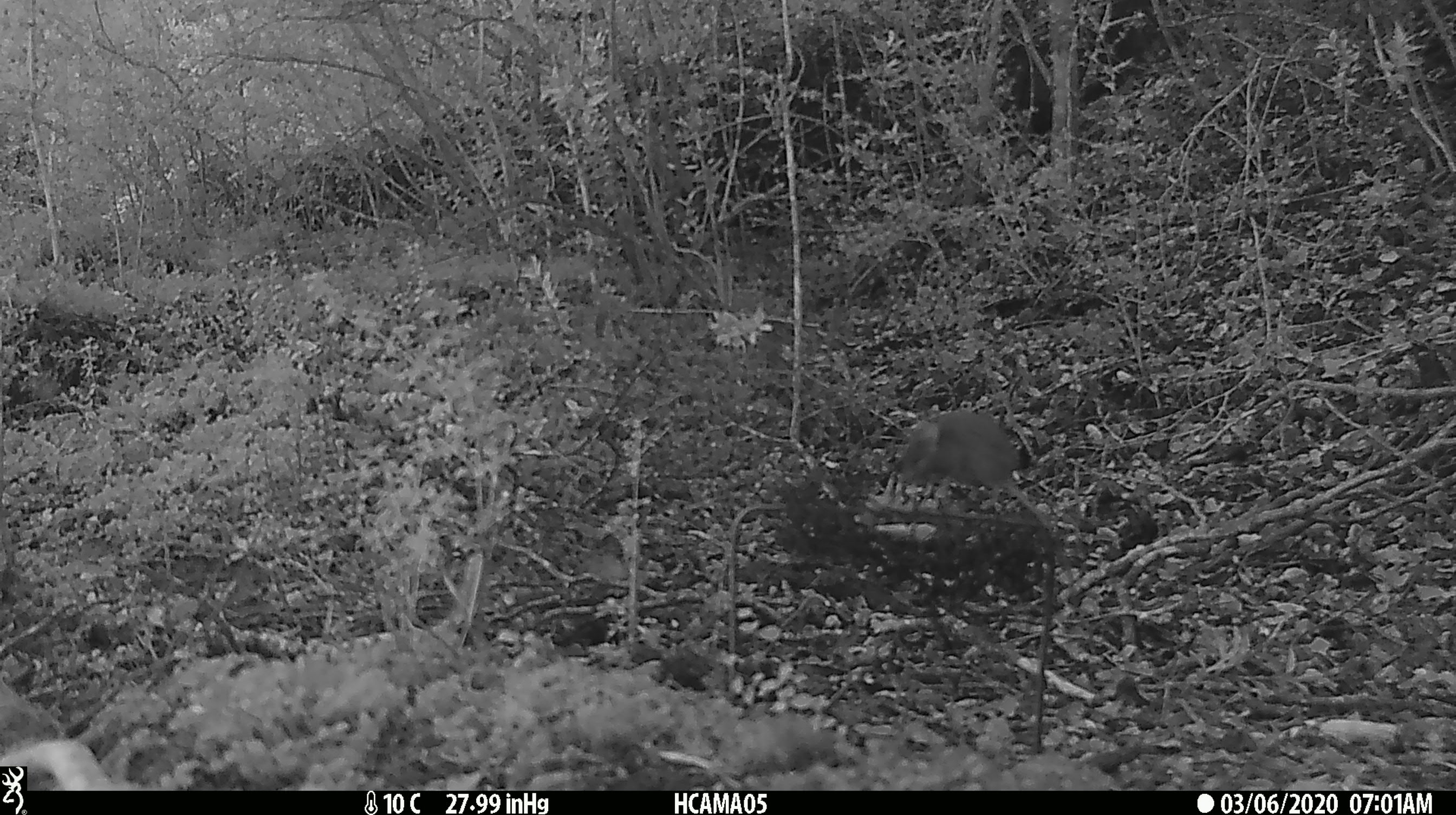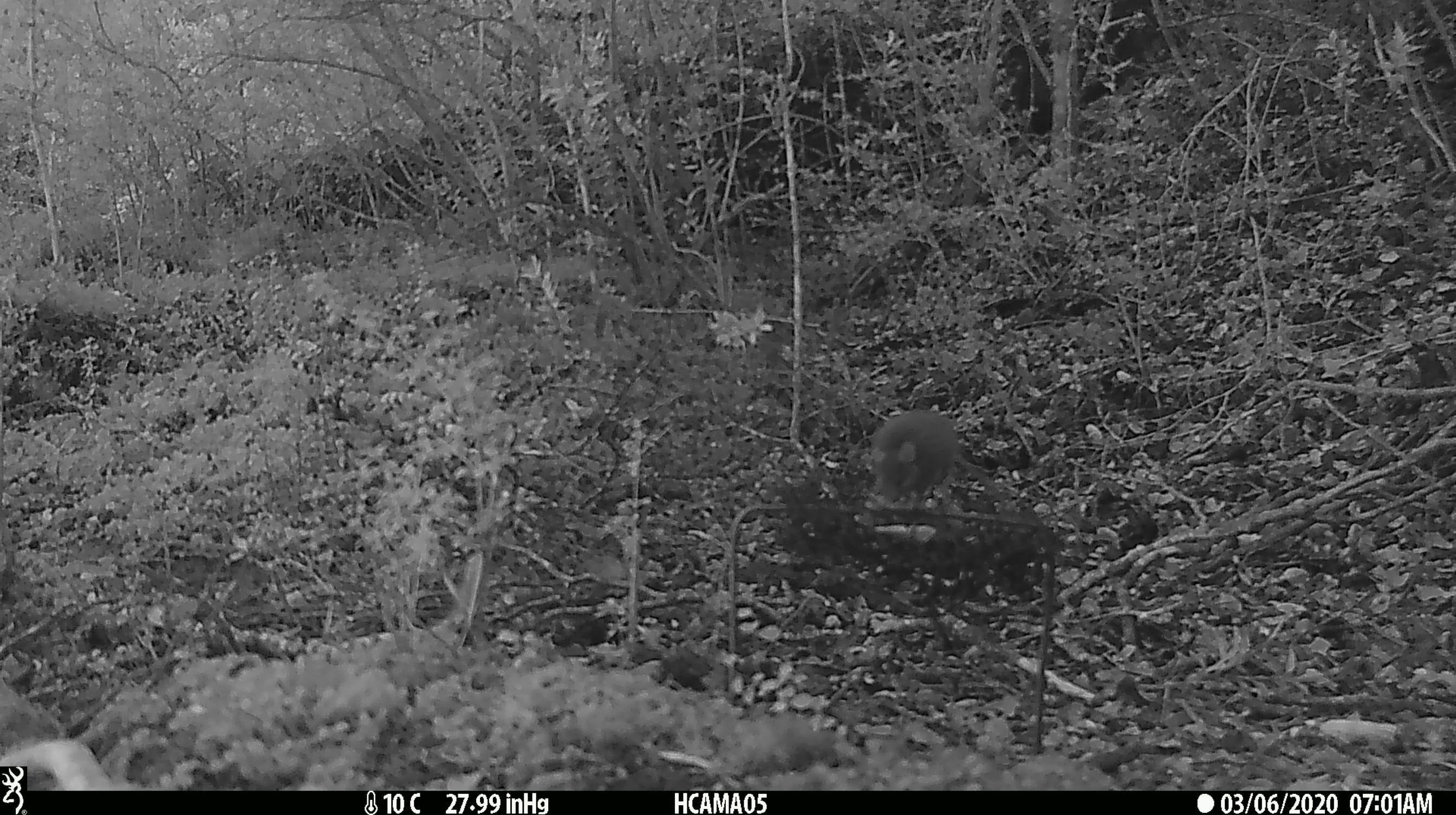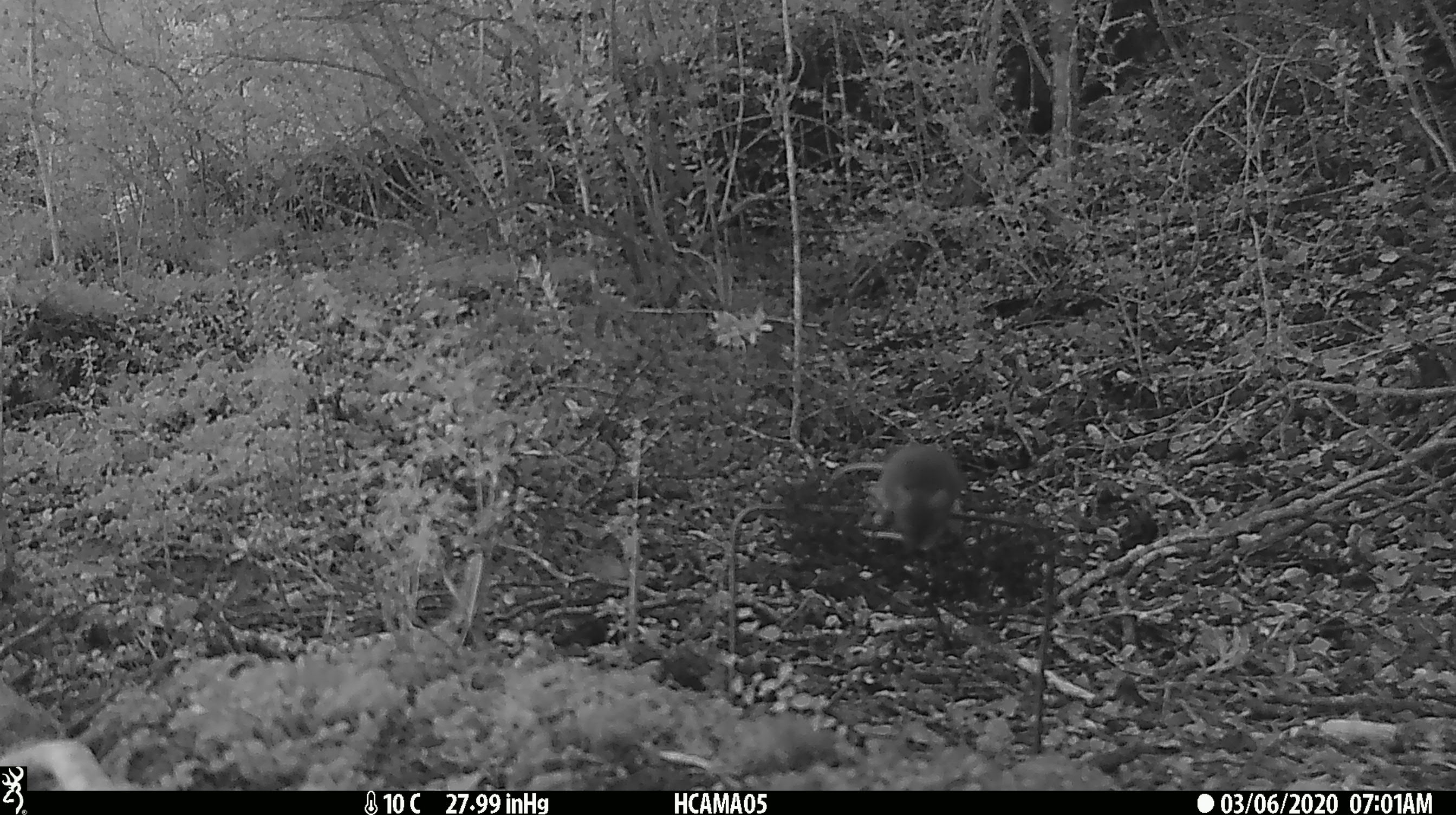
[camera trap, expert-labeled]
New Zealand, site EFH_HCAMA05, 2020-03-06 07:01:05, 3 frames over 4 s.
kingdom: Animalia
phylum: Chordata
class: Mammalia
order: Rodentia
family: Muridae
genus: Mus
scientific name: Mus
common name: mouse